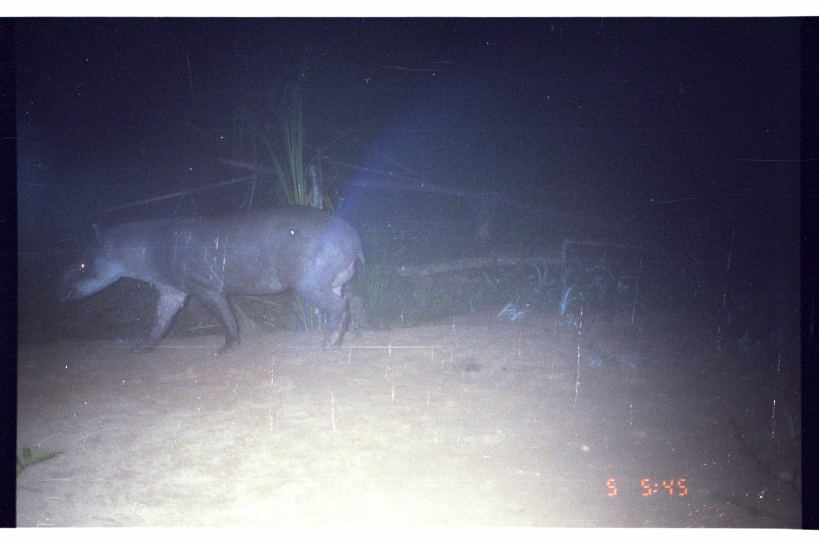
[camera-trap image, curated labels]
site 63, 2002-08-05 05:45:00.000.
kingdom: Animalia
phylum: Chordata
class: Mammalia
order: Perissodactyla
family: Tapiridae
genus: Tapirus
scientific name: Tapirus terrestris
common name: south american tapir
Tapirus terrestris (south american tapir).